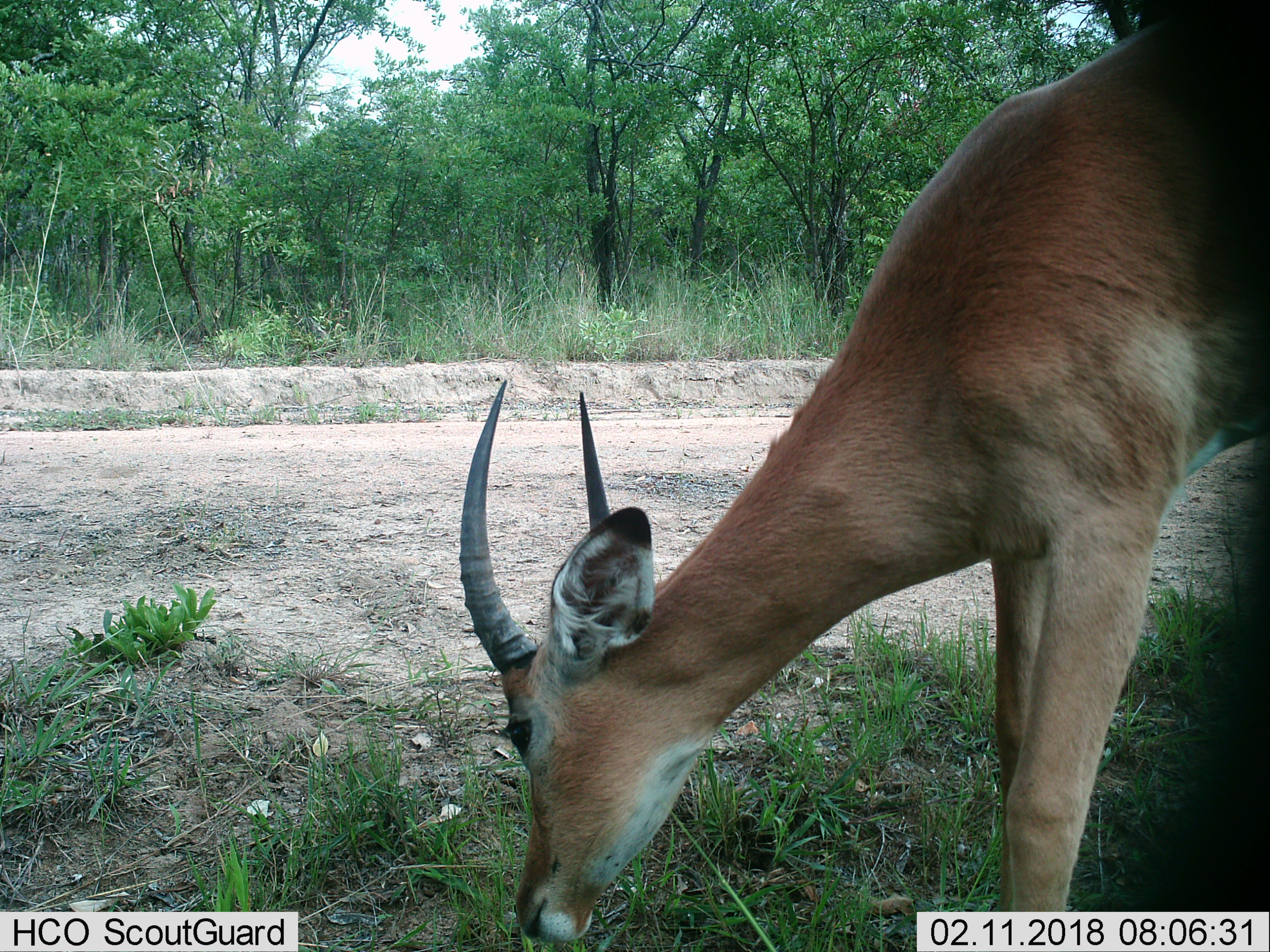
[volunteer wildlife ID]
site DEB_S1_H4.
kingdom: Animalia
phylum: Chordata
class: Mammalia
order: Artiodactyla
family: Bovidae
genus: Aepyceros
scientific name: Aepyceros melampus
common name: impala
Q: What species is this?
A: Impala (Aepyceros melampus).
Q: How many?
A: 1.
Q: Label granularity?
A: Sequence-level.